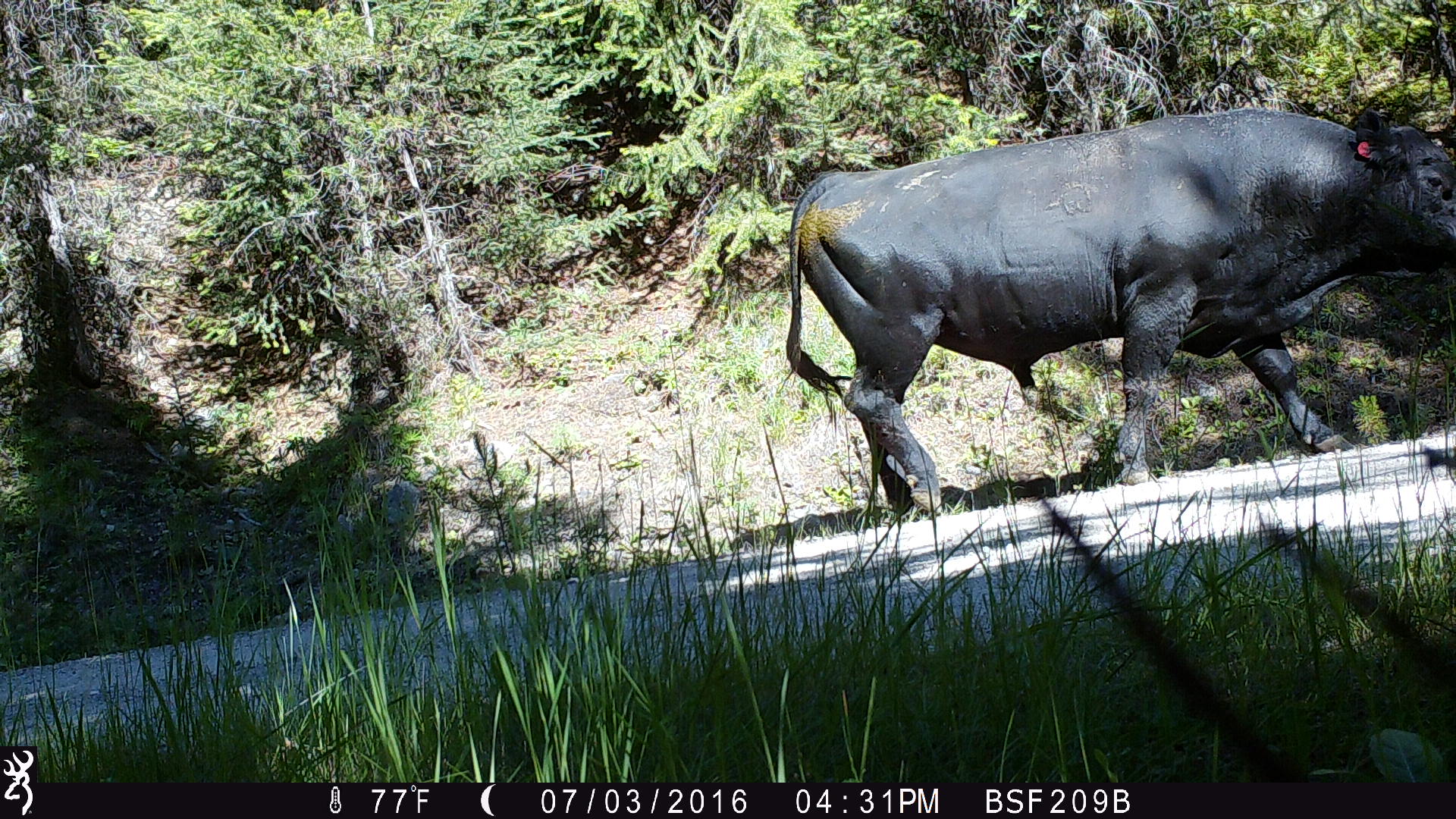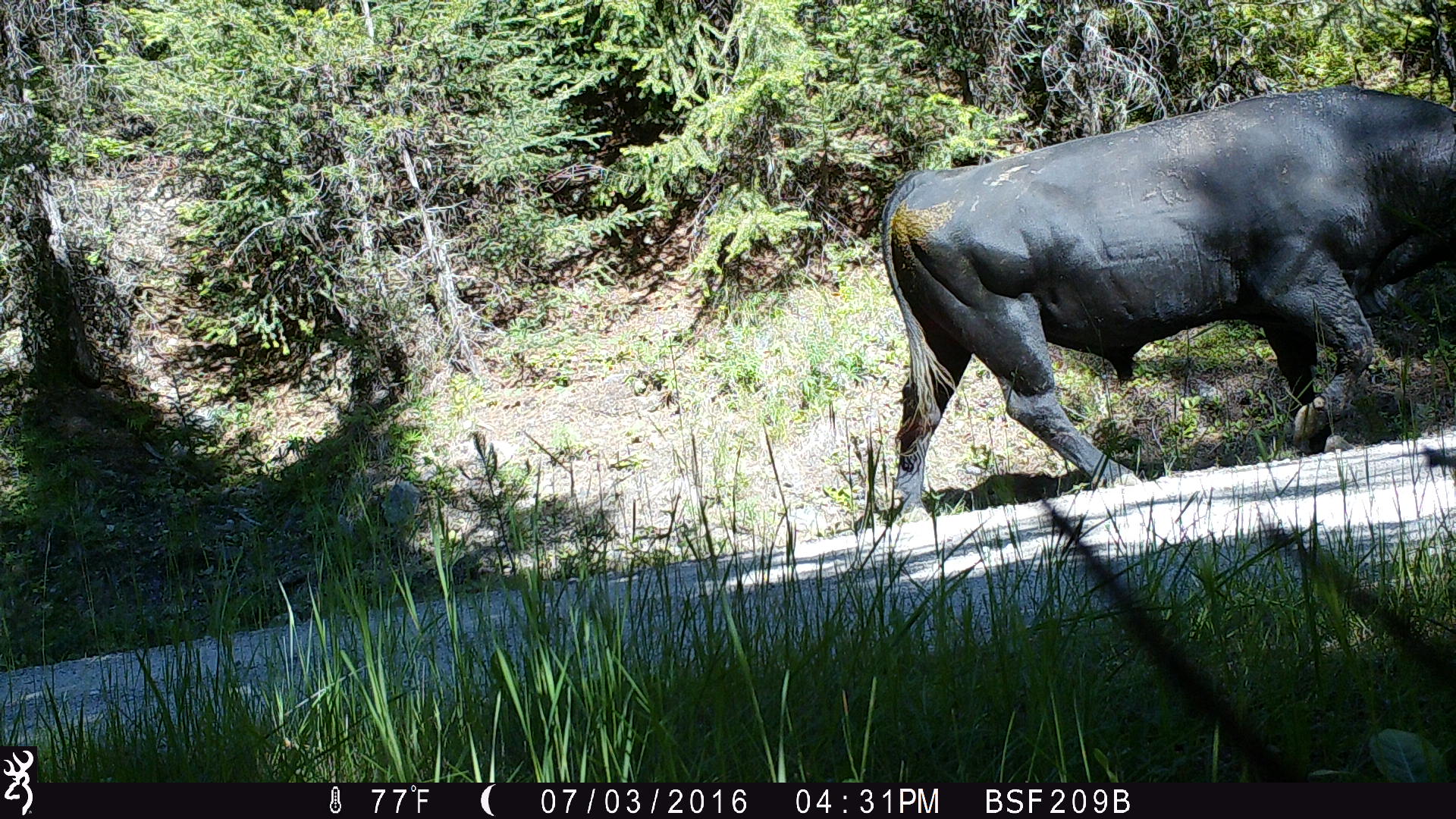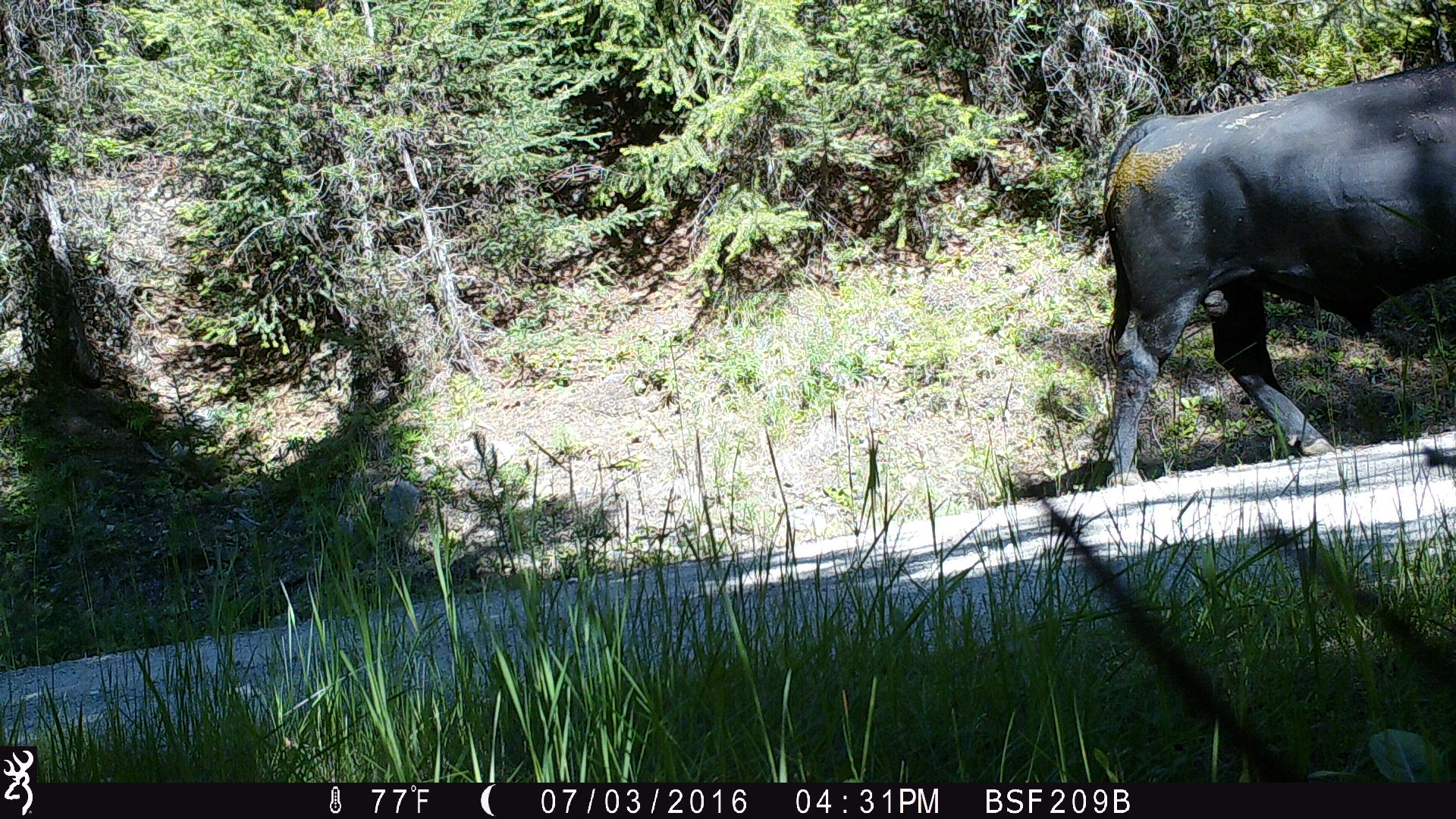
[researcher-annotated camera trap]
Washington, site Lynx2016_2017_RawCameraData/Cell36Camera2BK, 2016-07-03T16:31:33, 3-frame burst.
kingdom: Animalia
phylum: Chordata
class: Mammalia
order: Artiodactyla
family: Bovidae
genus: Bos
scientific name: Bos taurus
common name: domestic cattle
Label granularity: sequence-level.